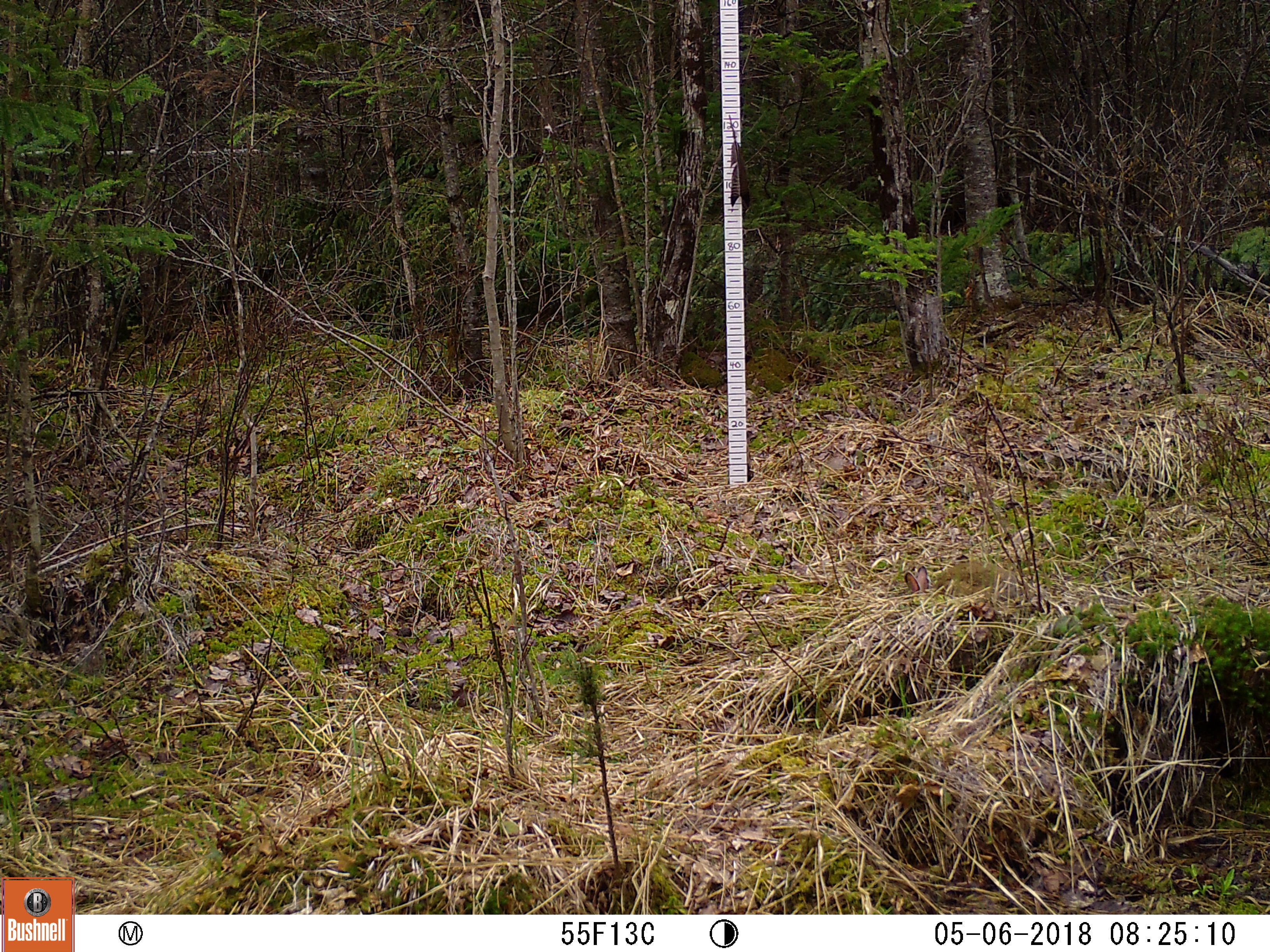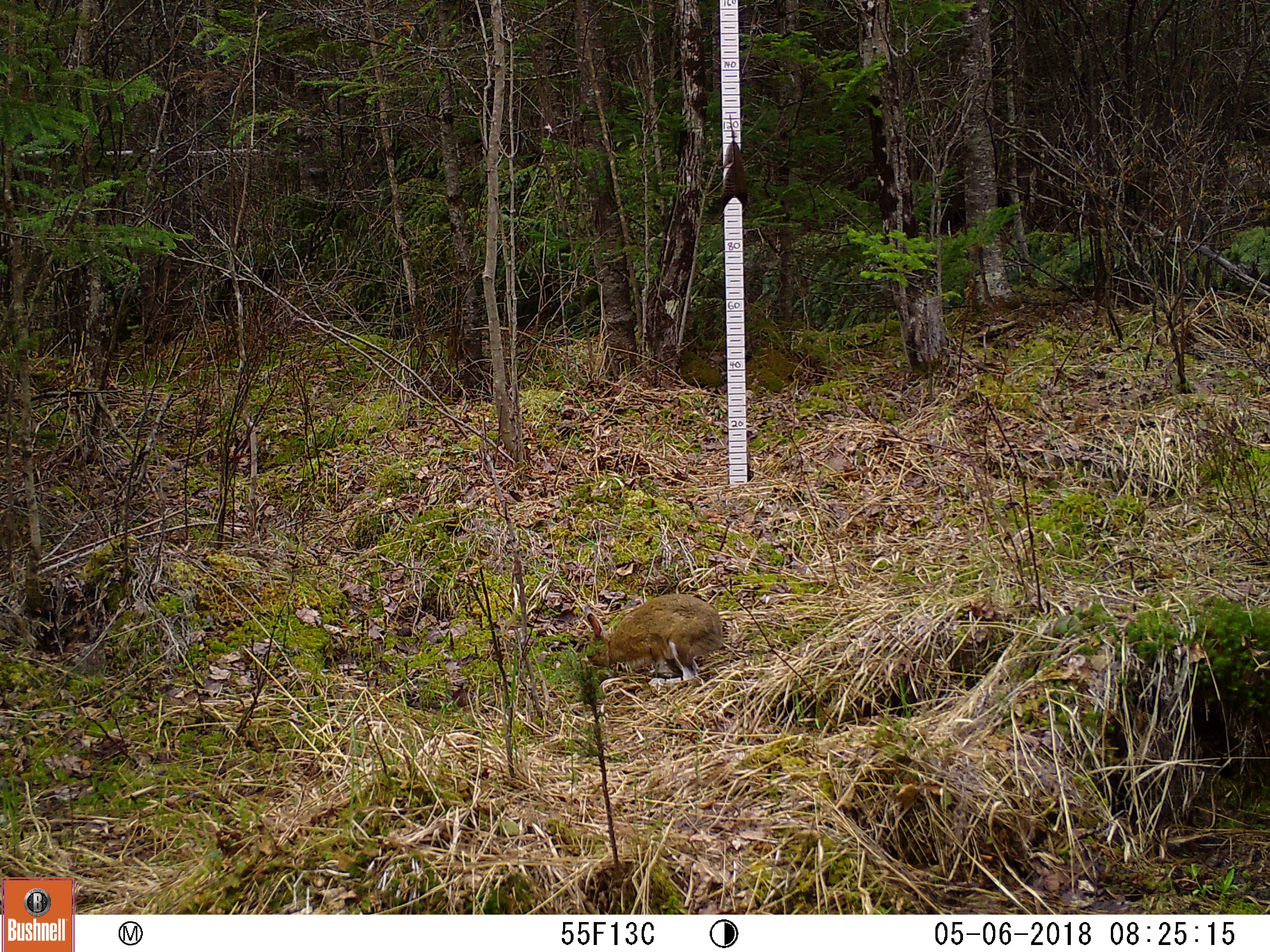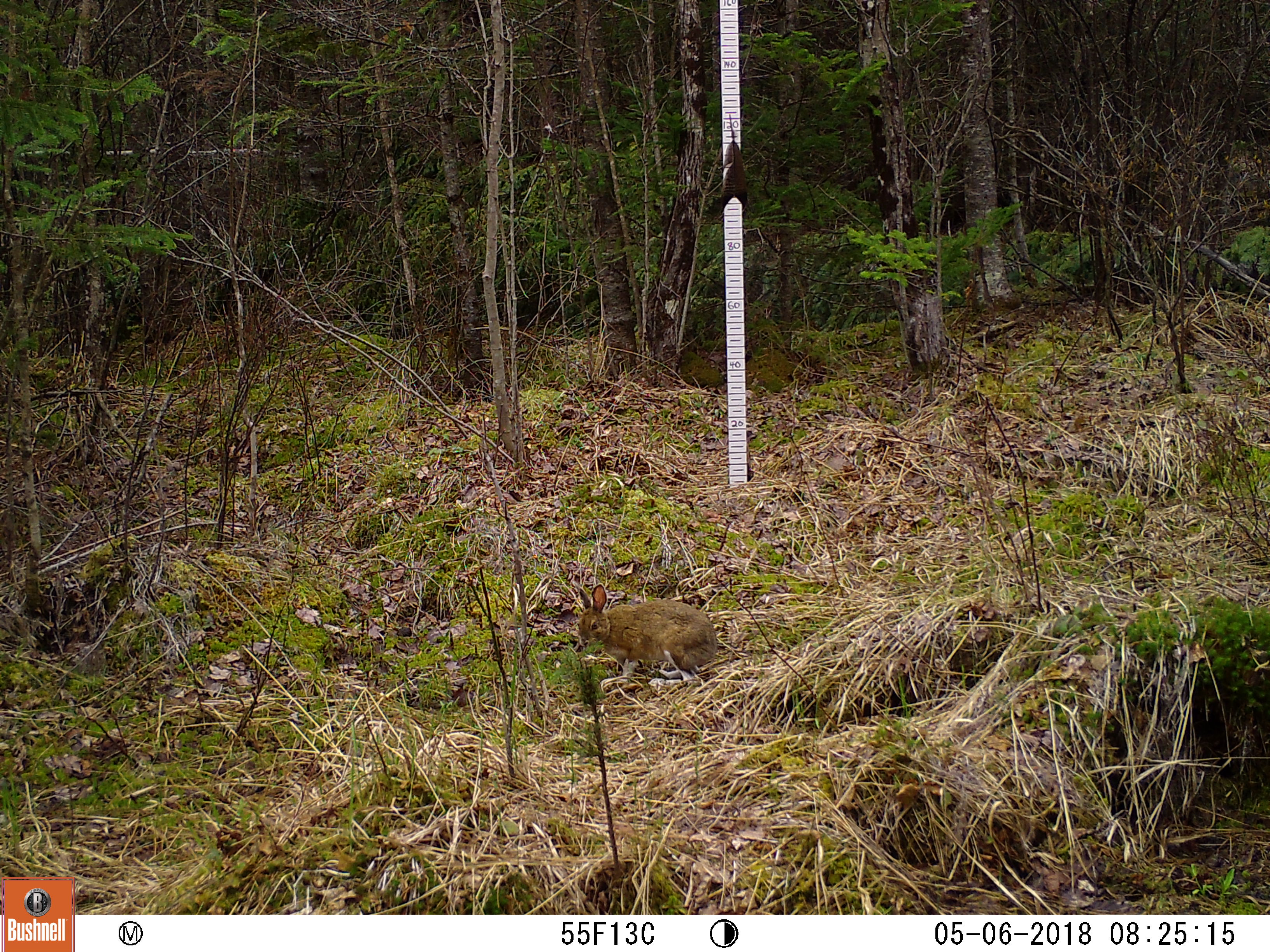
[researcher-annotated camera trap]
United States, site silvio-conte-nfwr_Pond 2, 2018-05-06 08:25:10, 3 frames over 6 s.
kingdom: Animalia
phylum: Chordata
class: Mammalia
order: Lagomorpha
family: Leporidae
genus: Lepus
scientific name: Lepus americanus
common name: snowshoe hare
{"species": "snowshoe hare (Lepus americanus)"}